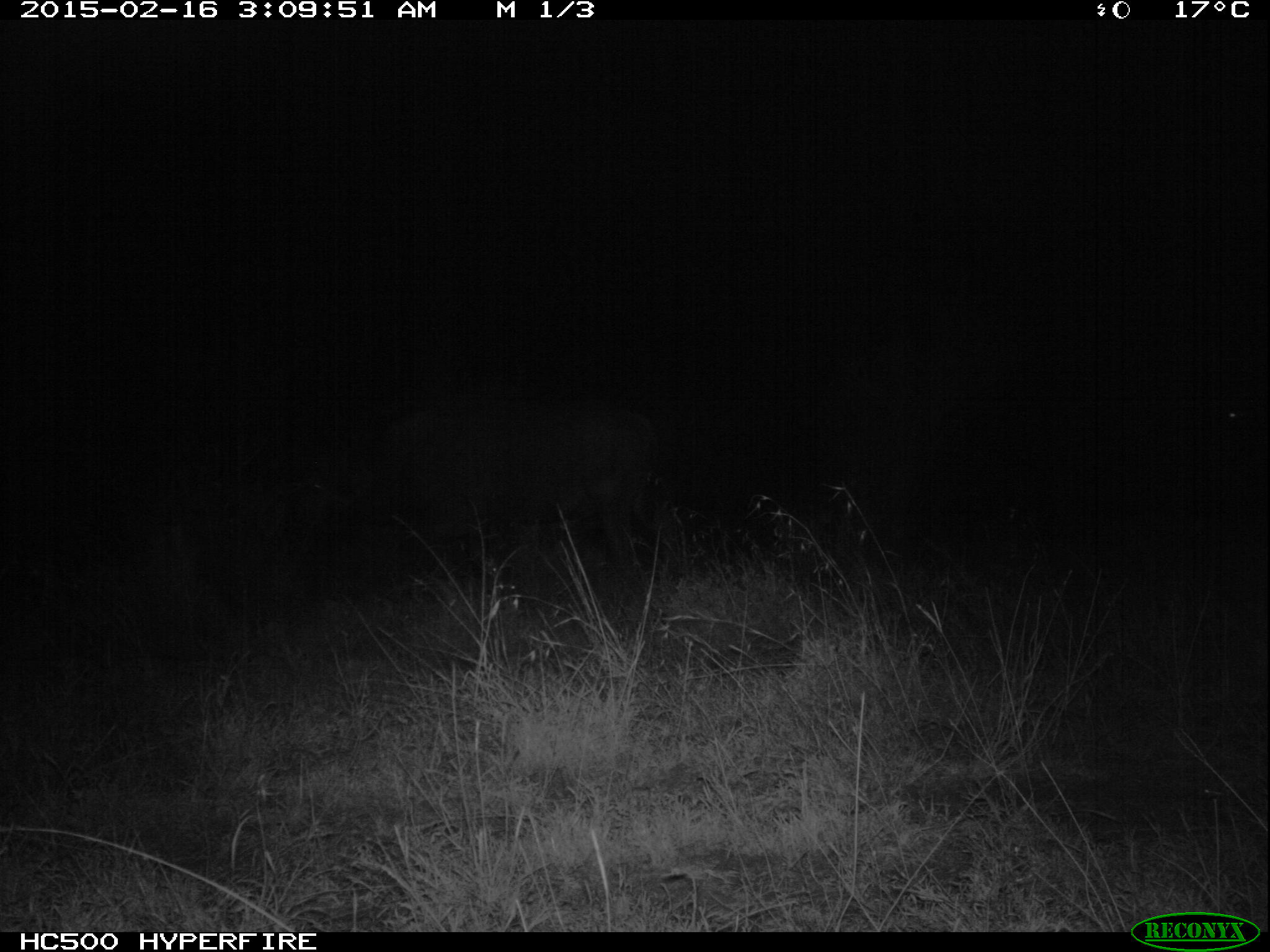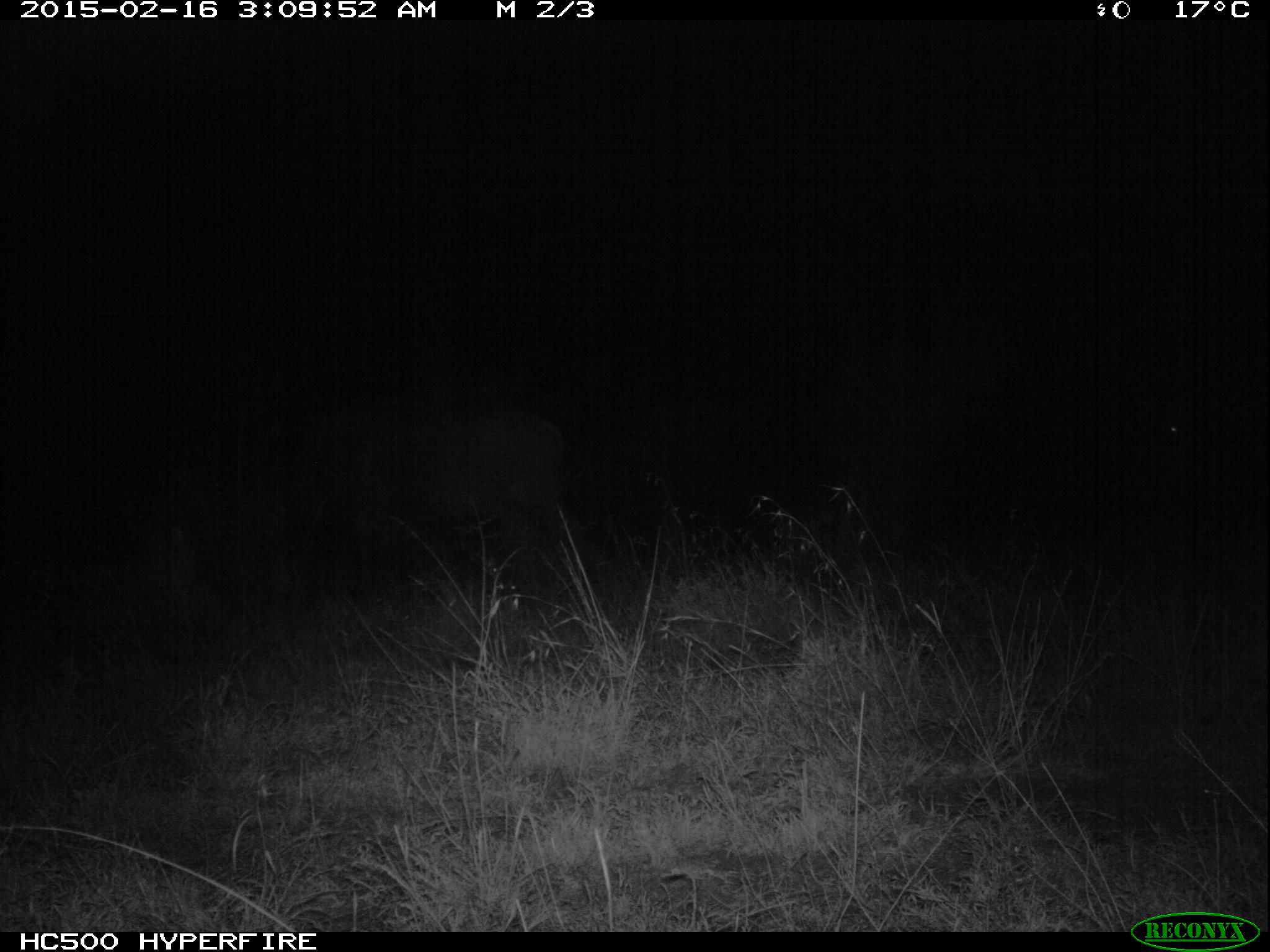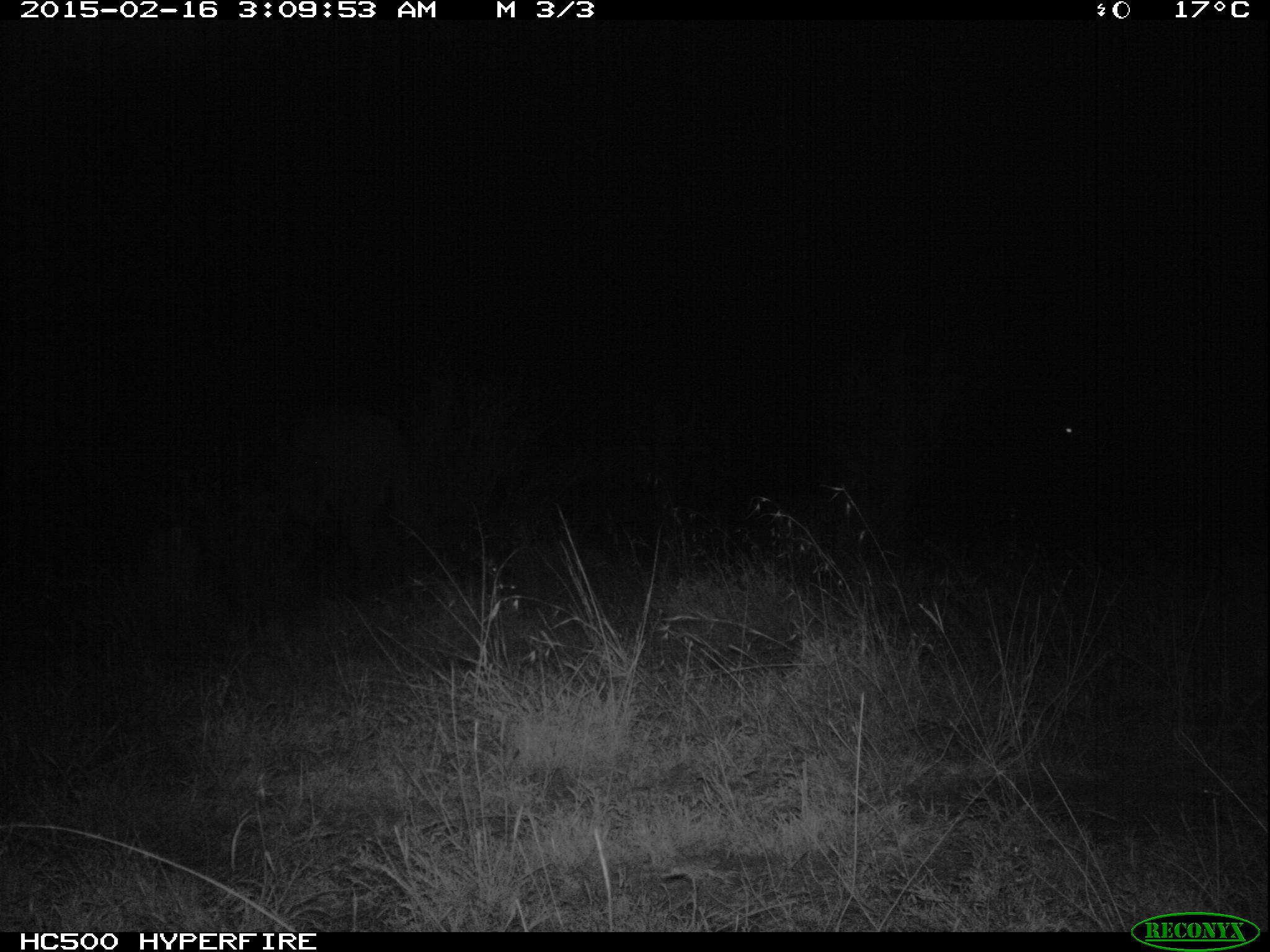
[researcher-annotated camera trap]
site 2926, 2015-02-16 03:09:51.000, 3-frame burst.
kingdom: Animalia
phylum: Chordata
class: Mammalia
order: Artiodactyla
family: Bovidae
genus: Syncerus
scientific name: Syncerus caffer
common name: african buffalo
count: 1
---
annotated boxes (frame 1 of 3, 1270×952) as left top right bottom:
syncerus caffer: 340 389 688 579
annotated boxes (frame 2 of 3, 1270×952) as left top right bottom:
syncerus caffer: 285 384 559 562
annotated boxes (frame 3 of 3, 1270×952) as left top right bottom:
syncerus caffer: 176 404 454 574